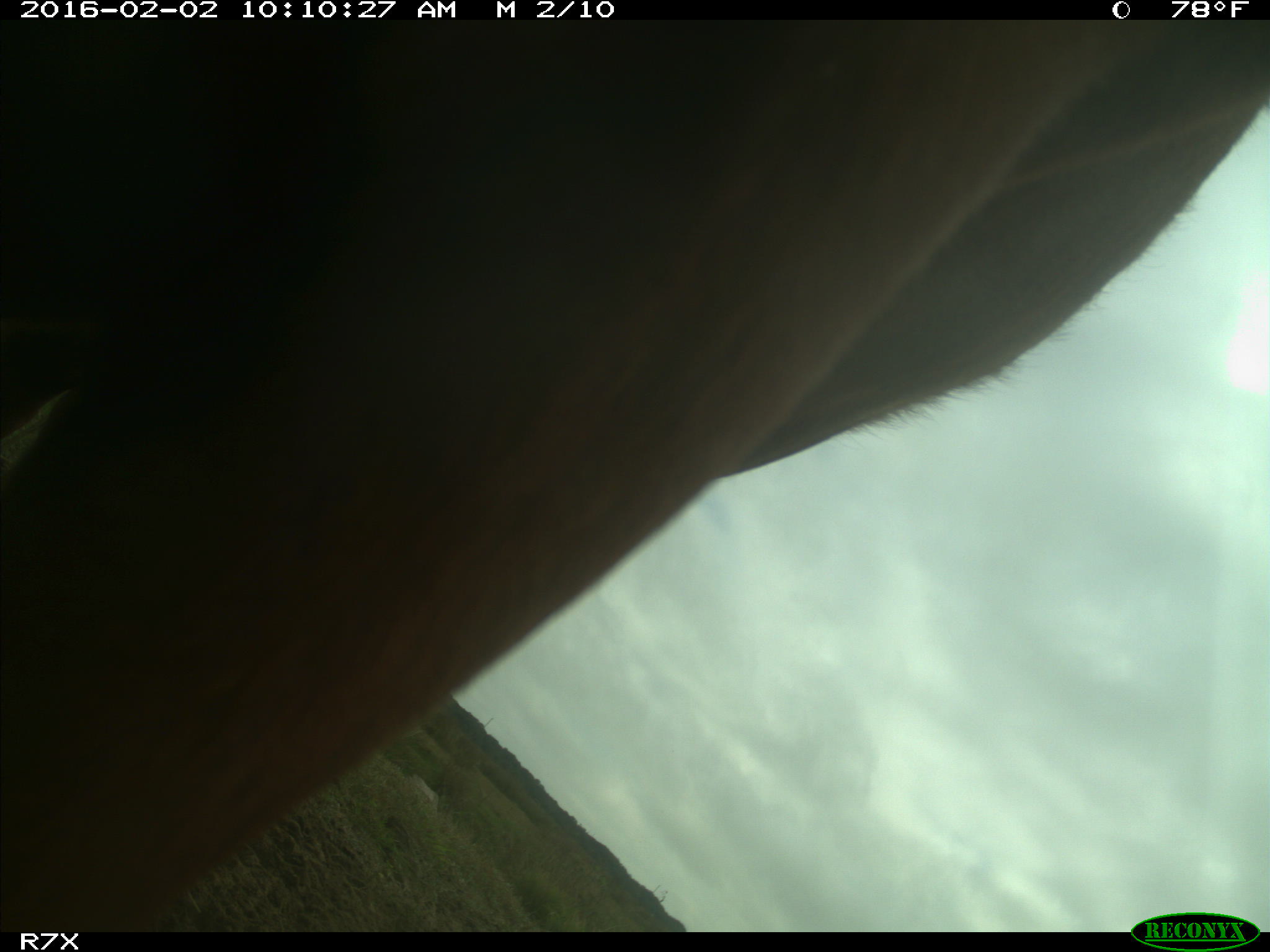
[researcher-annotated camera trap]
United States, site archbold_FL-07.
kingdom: Animalia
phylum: Chordata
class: Mammalia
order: Artiodactyla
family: Bovidae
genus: Bos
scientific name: Bos taurus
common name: domestic cow